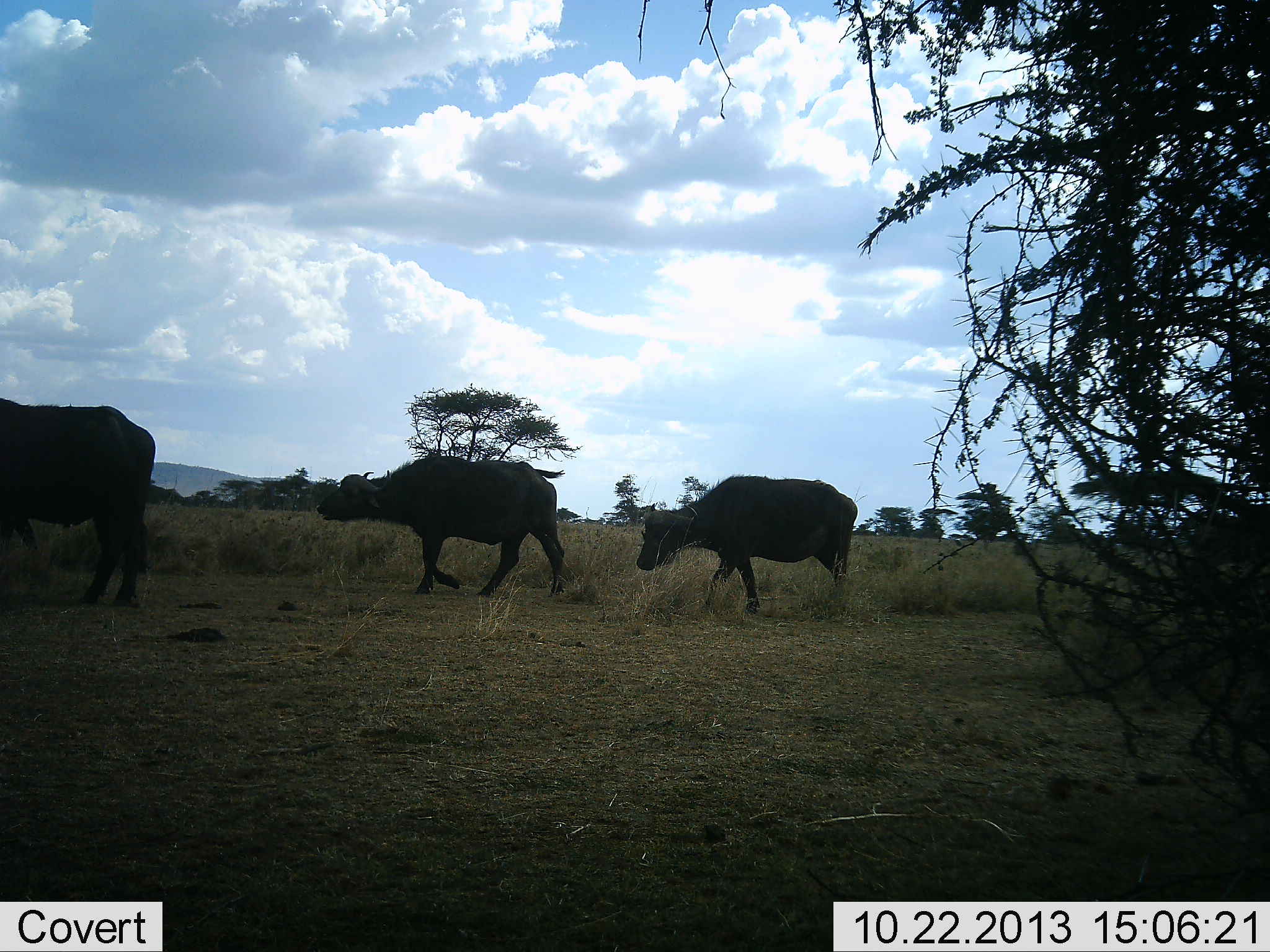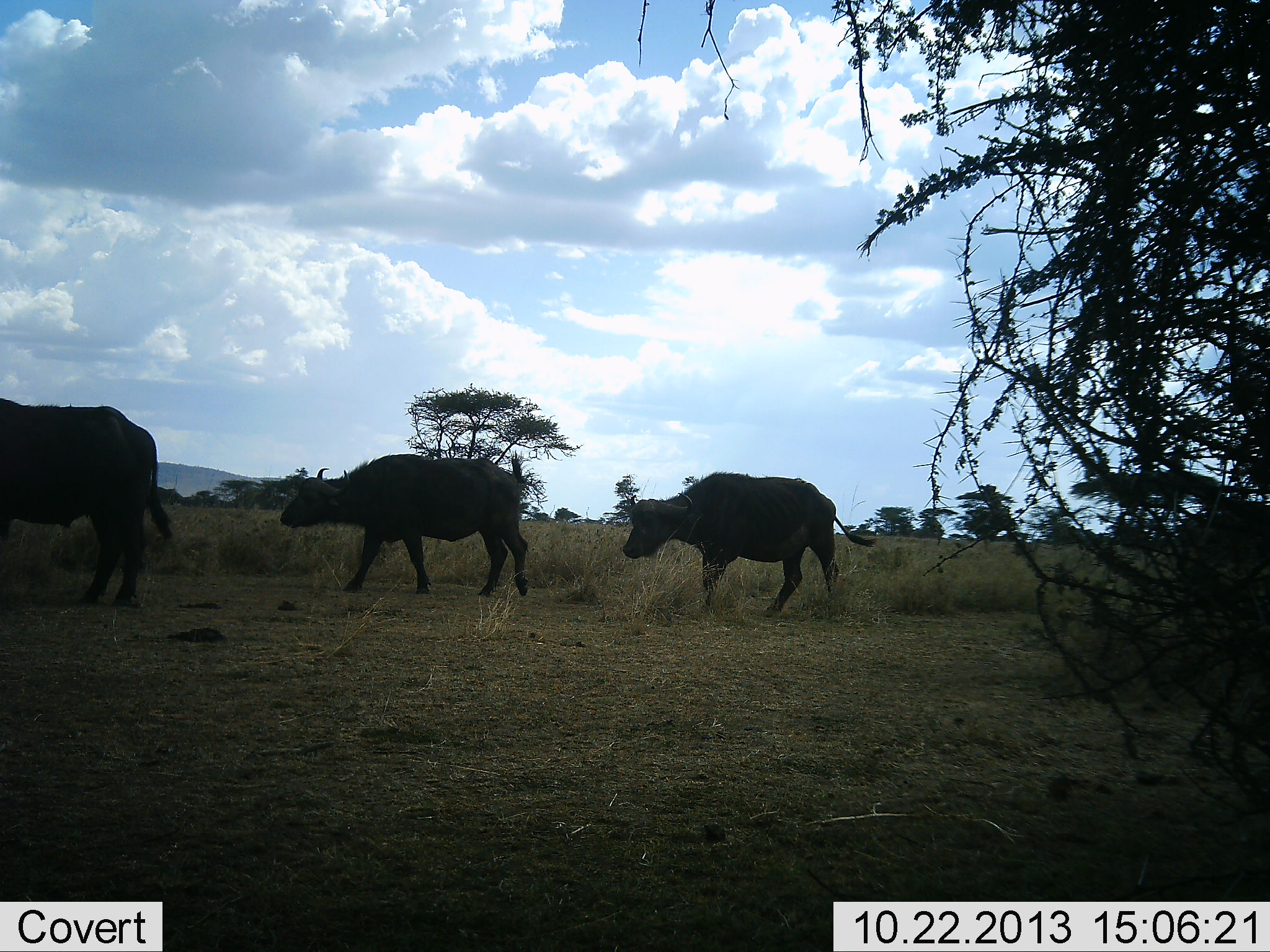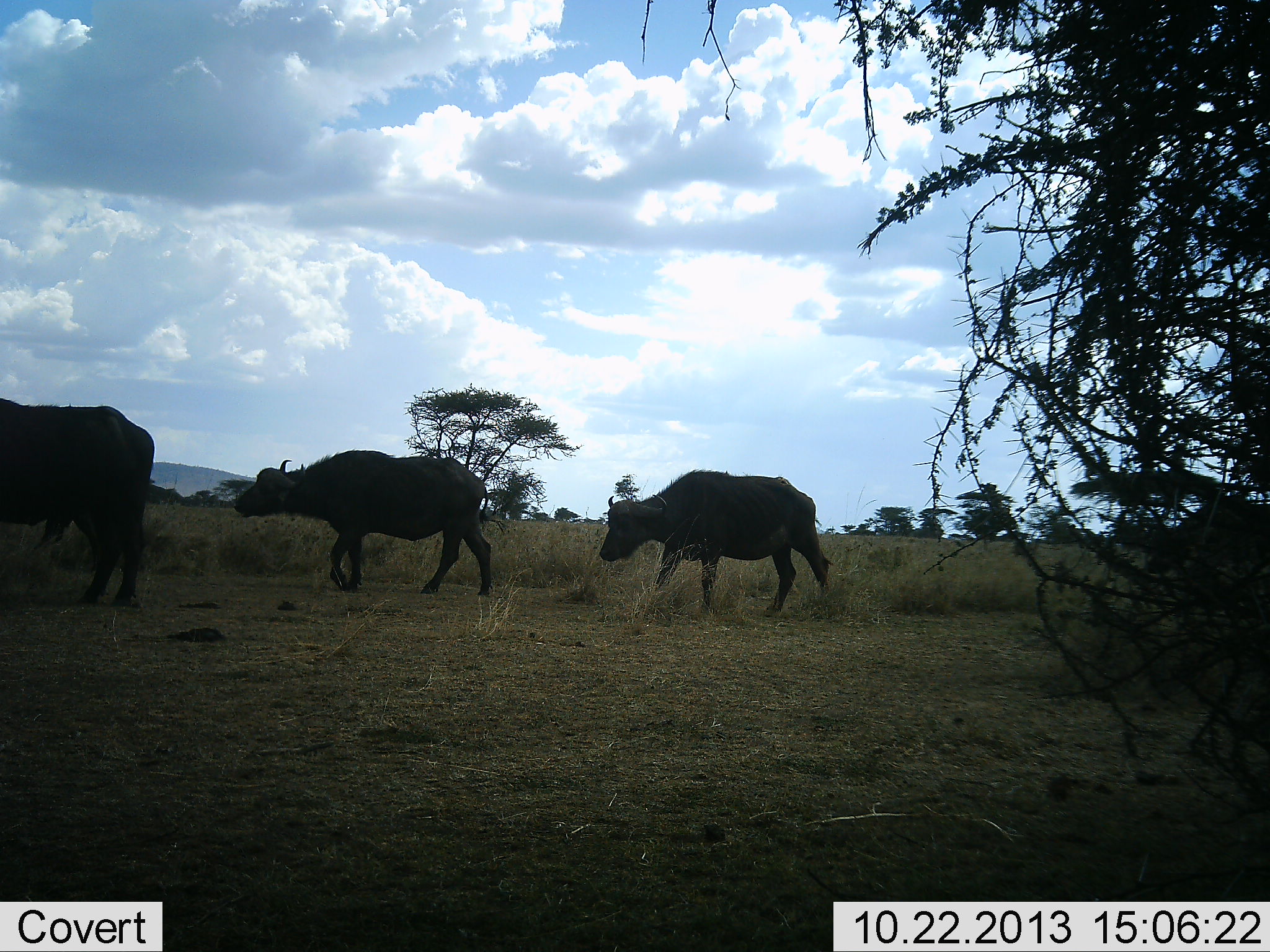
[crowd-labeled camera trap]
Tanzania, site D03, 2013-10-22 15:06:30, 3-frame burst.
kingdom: Animalia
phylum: Chordata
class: Mammalia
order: Artiodactyla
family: Bovidae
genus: Syncerus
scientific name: Syncerus caffer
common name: cape buffalo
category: buffalo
Buffalo (cape buffalo) (Syncerus caffer), count 3. Behavior (volunteer vote fractions): standing 50%, resting 0%, moving 100%, interacting 0%. Young present (vote fraction): 0%. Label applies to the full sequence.